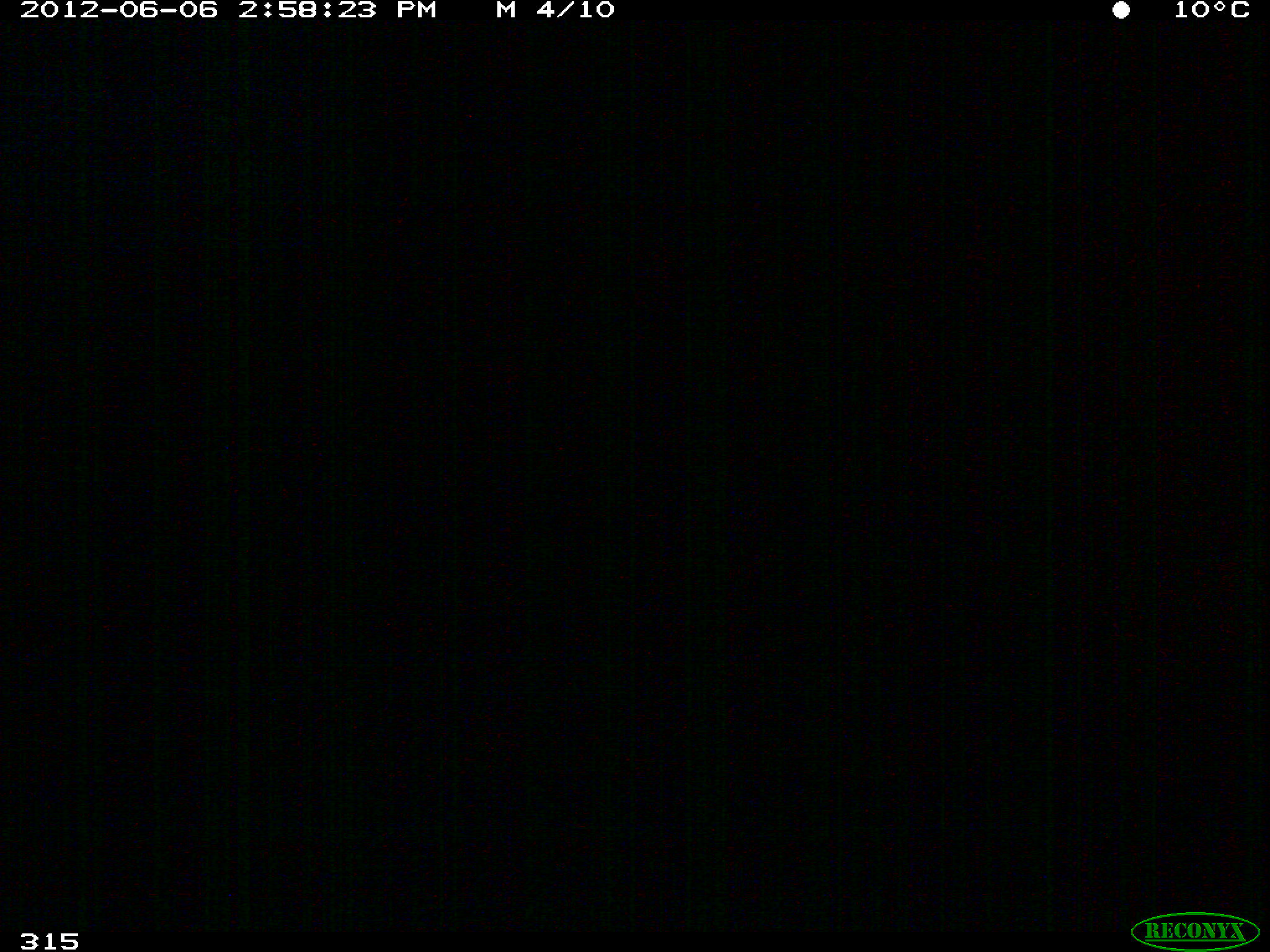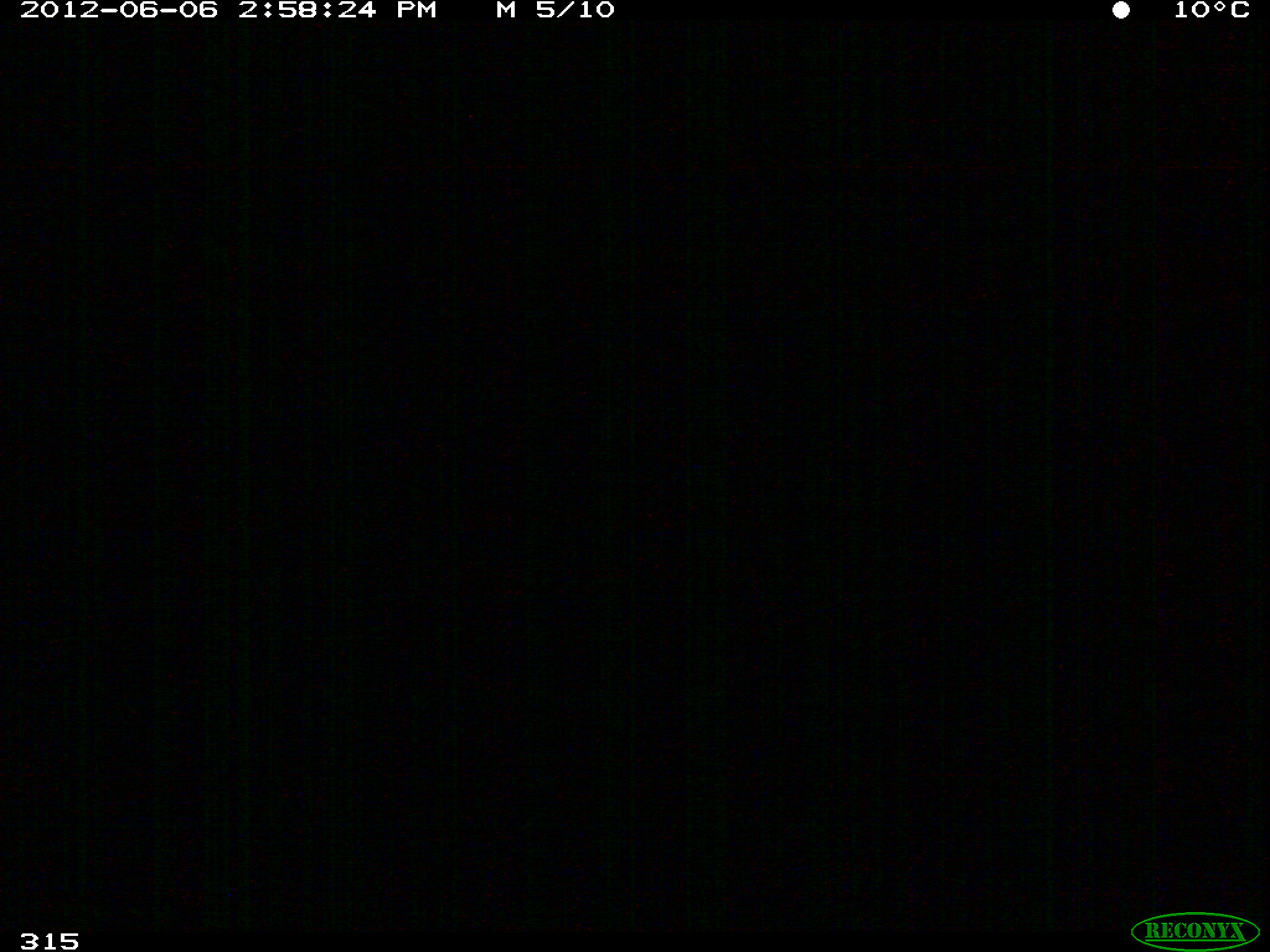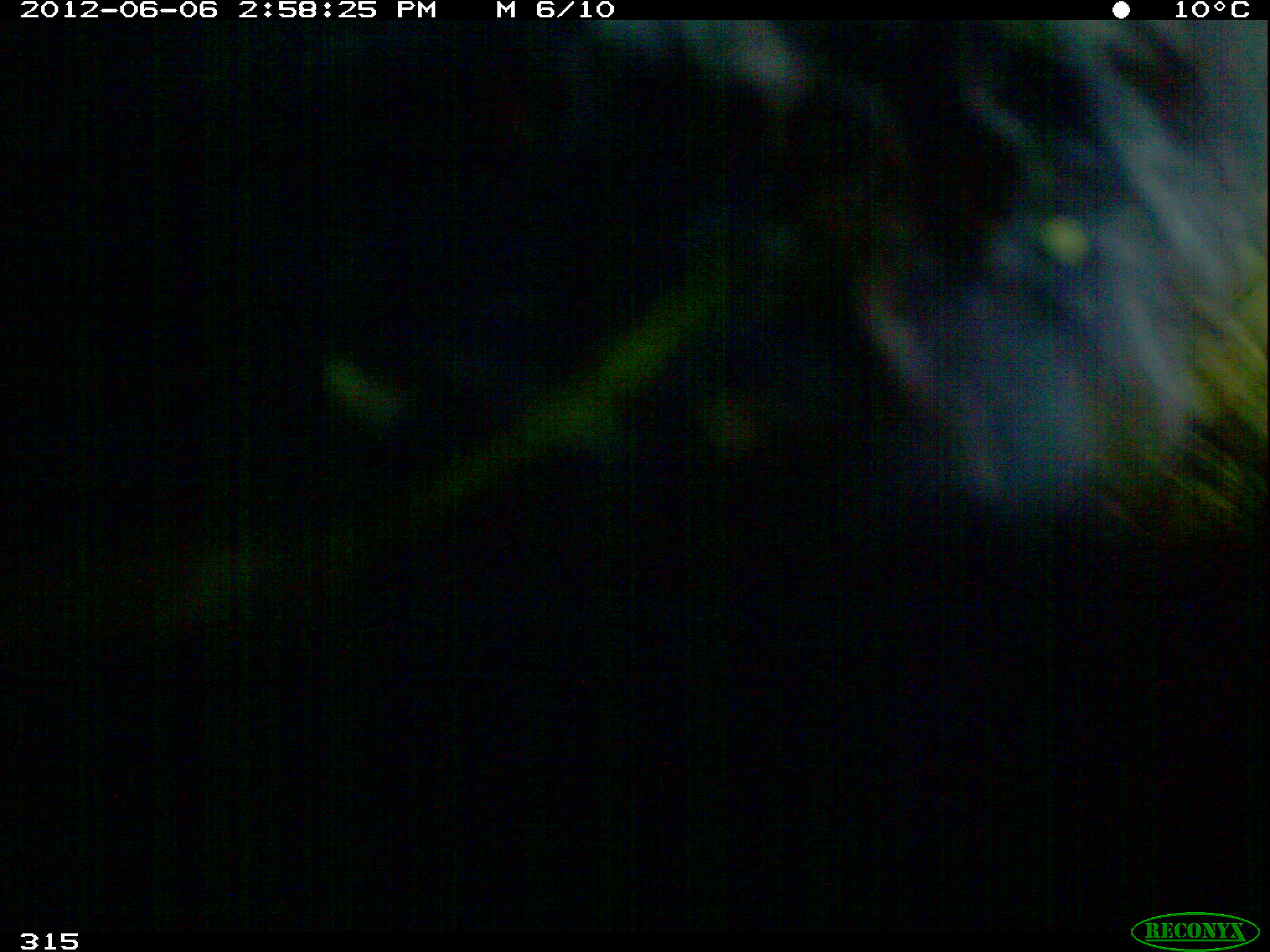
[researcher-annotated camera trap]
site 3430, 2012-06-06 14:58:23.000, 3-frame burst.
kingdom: Animalia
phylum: Chordata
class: Mammalia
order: Carnivora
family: Ursidae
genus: Tremarctos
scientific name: Tremarctos ornatus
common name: spectacled bear